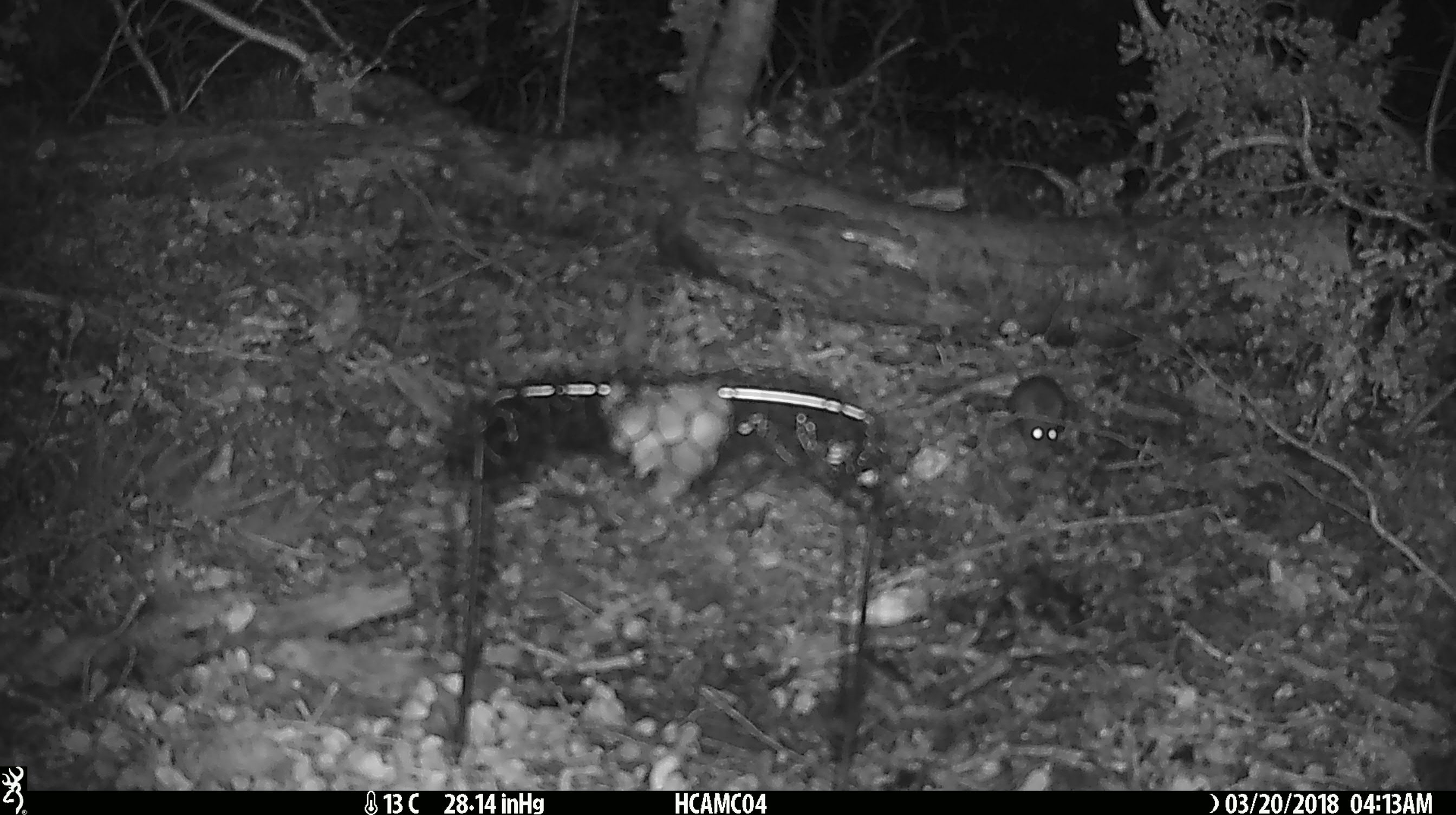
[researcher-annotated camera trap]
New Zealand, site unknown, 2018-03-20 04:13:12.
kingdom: Animalia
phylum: Chordata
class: Mammalia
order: Rodentia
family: Muridae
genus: Mus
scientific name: Mus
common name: mouse